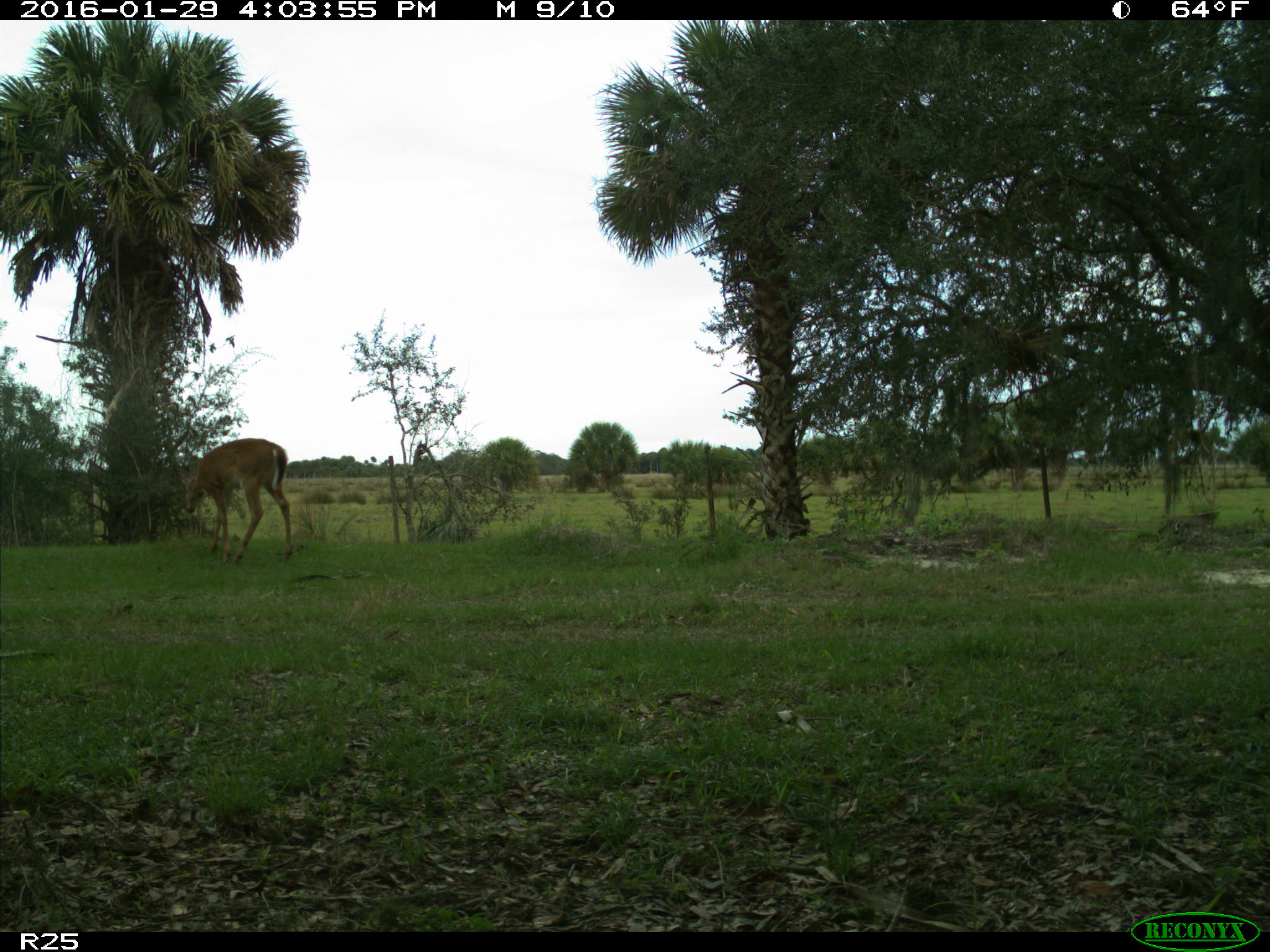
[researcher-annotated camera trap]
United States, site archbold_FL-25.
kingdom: Animalia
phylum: Chordata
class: Mammalia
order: Artiodactyla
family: Cervidae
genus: Odocoileus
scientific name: Odocoileus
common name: deer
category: unidentified deer